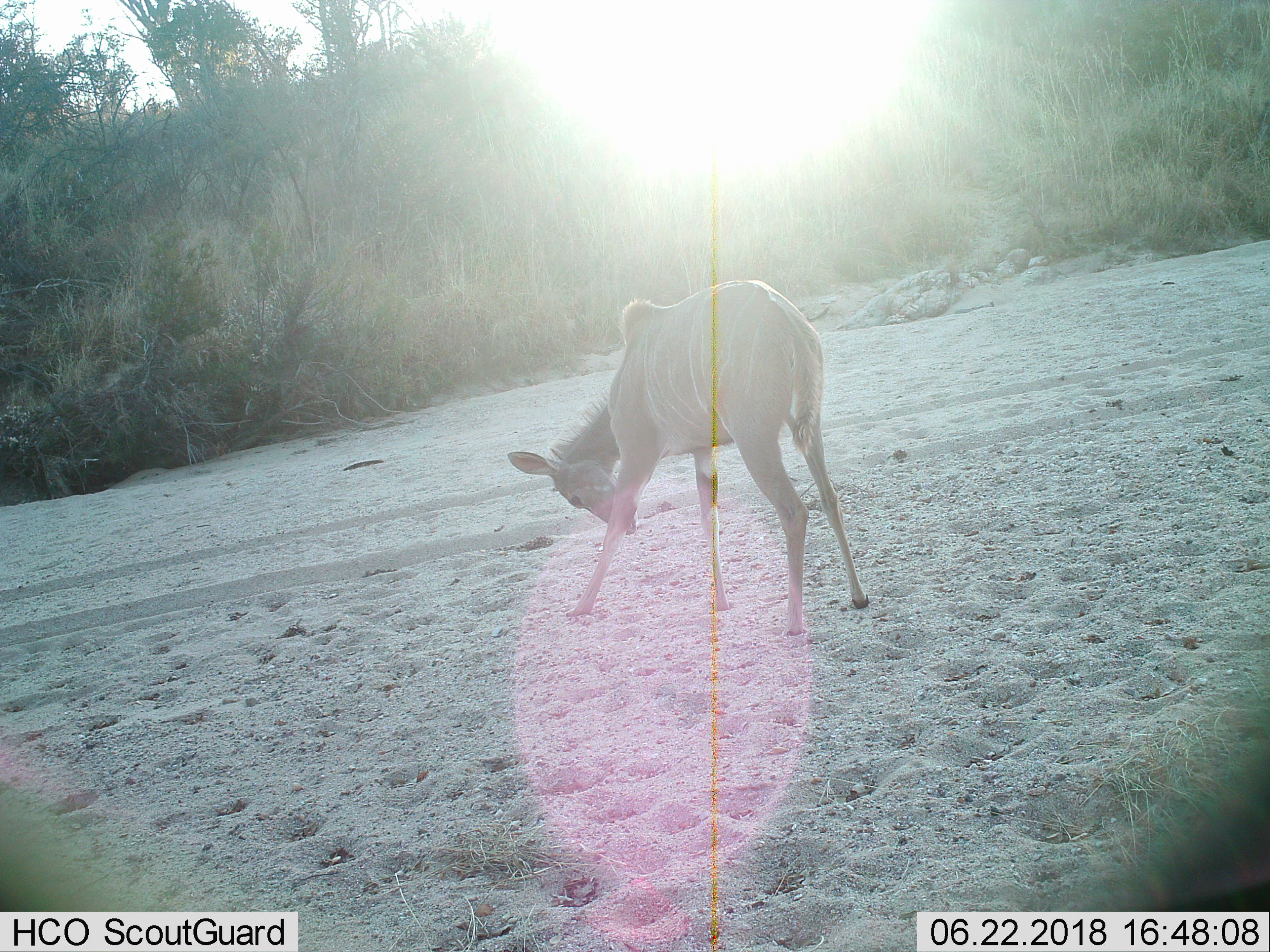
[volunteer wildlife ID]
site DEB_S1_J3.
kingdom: Animalia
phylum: Chordata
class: Mammalia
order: Artiodactyla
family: Bovidae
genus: Tragelaphus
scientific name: Tragelaphus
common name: kudu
Kudu (Tragelaphus), count 1. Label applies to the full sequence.